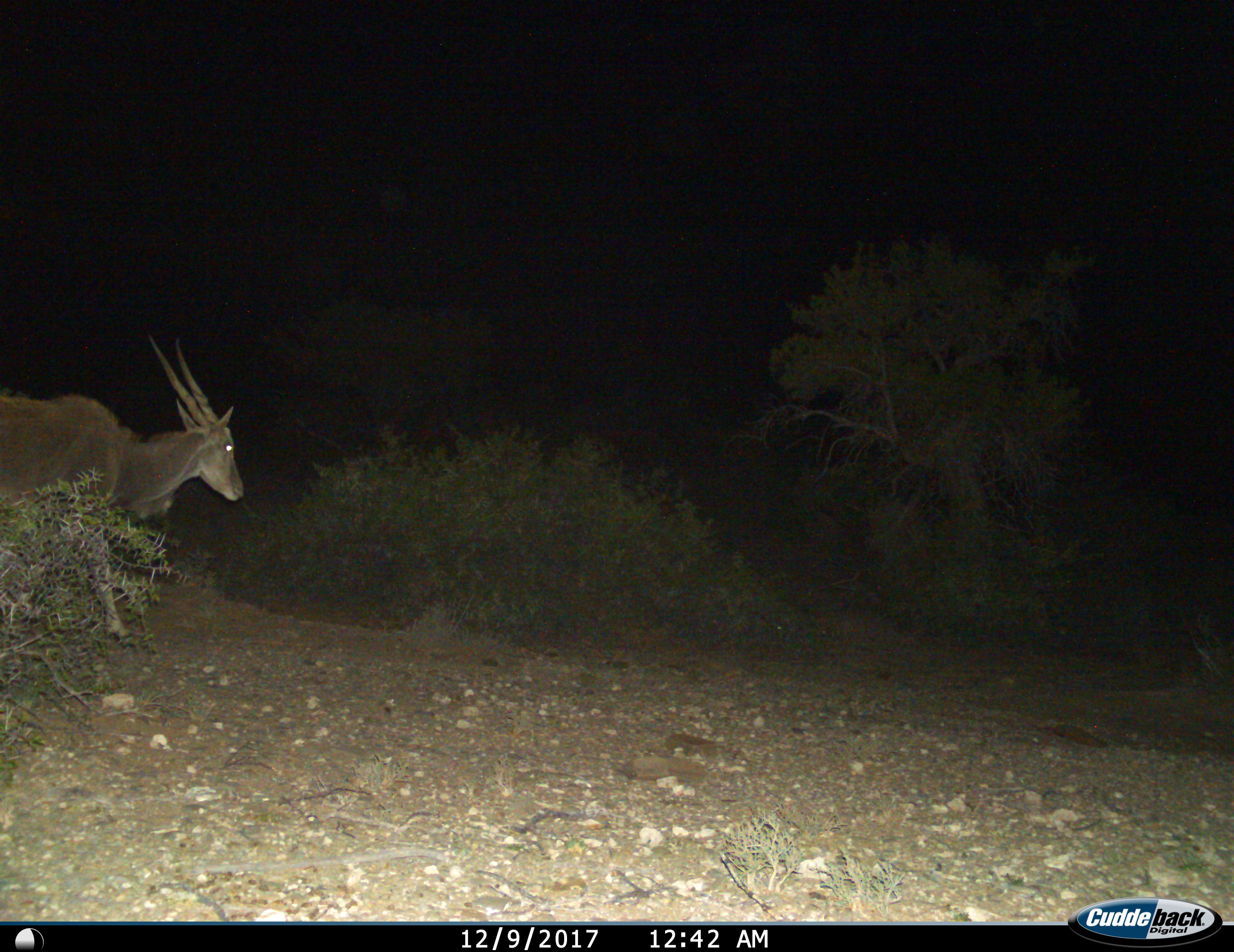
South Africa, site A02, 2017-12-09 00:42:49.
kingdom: Animalia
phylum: Chordata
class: Mammalia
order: Artiodactyla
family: Bovidae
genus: Tragelaphus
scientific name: Tragelaphus oryx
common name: eland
Eland (Tragelaphus oryx), count 1. Behavior (volunteer vote fractions): standing 40%, resting 0%, moving 70%, interacting 0%. Young present (vote fraction): 0%. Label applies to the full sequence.